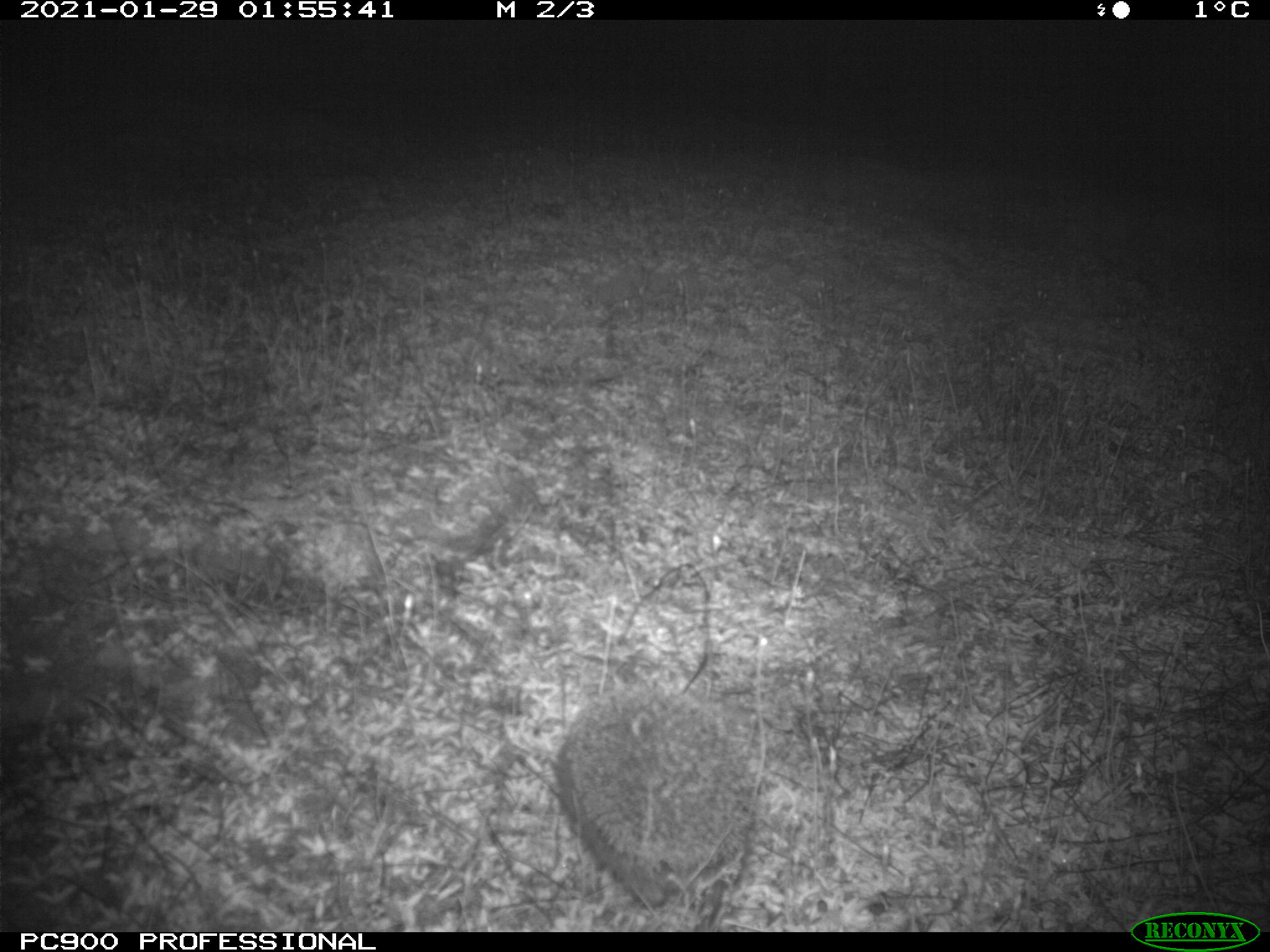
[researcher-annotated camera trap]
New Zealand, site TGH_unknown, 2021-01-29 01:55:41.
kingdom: Animalia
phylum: Chordata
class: Mammalia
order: Eulipotyphla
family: Erinaceidae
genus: Erinaceus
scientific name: Erinaceus europaeus europaeus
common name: european hedgehog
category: hedgehog